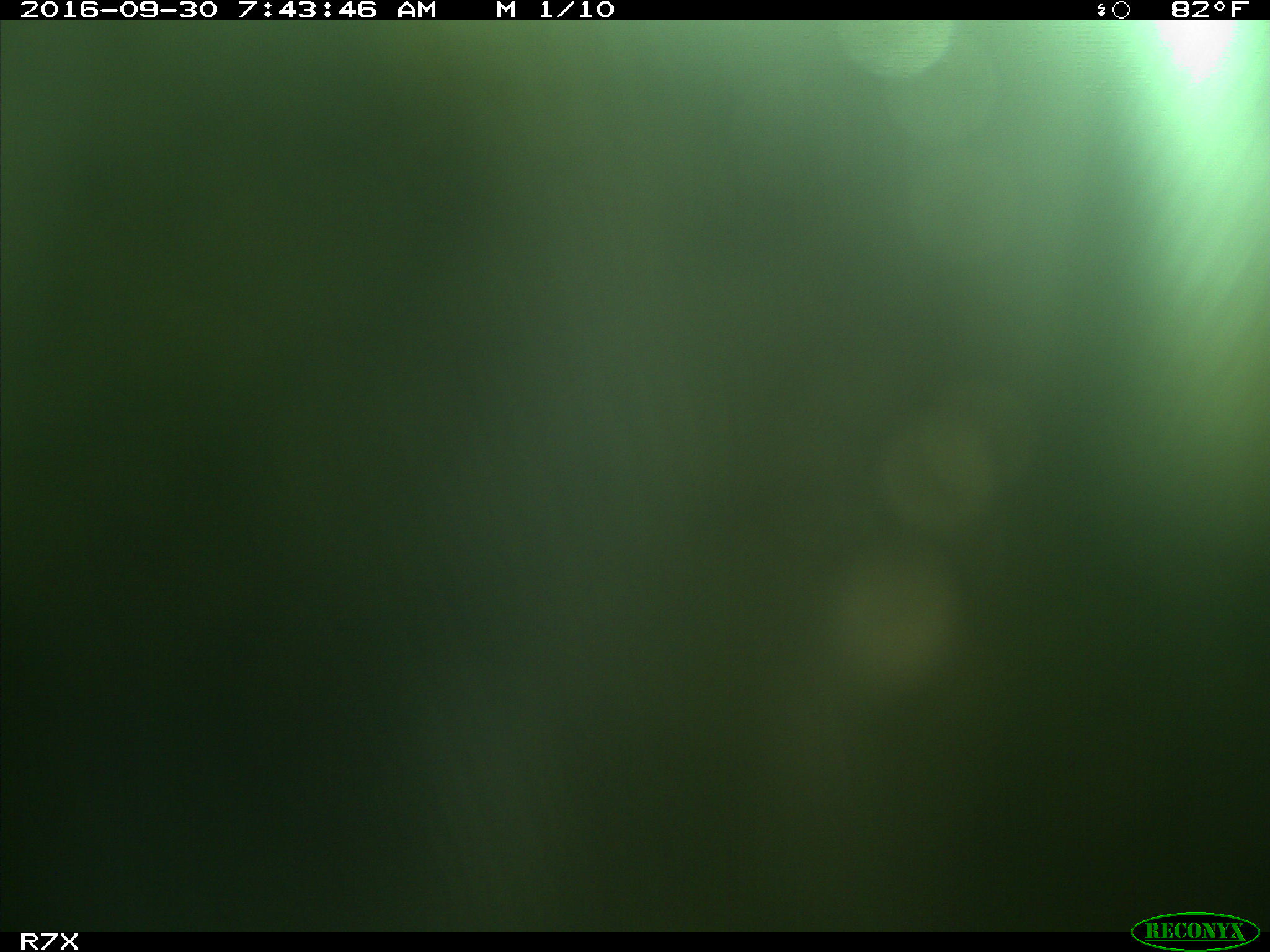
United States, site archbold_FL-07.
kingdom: Animalia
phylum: Chordata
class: Aves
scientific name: Aves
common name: birds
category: unidentified bird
Unidentified bird (birds) (Aves).